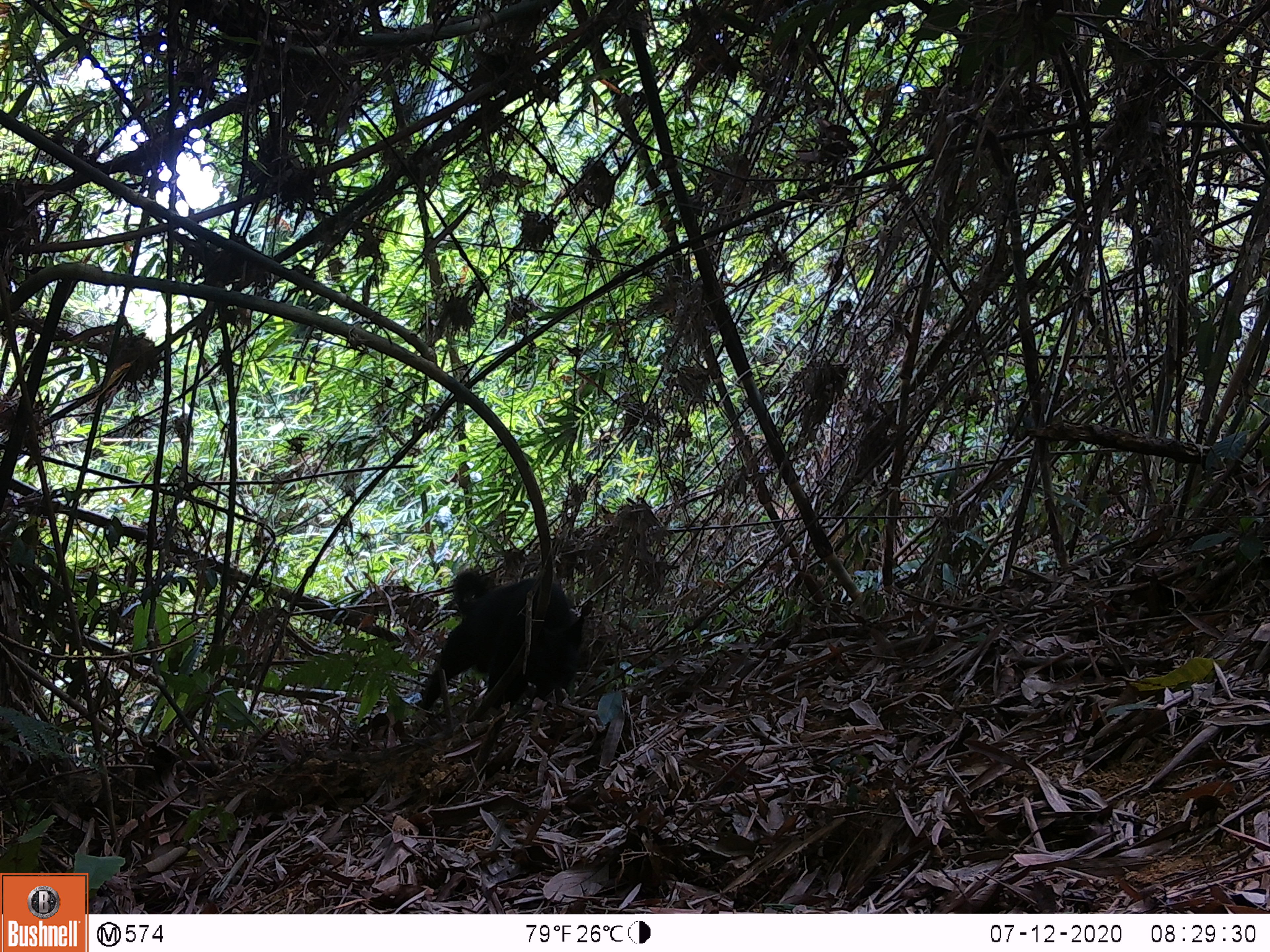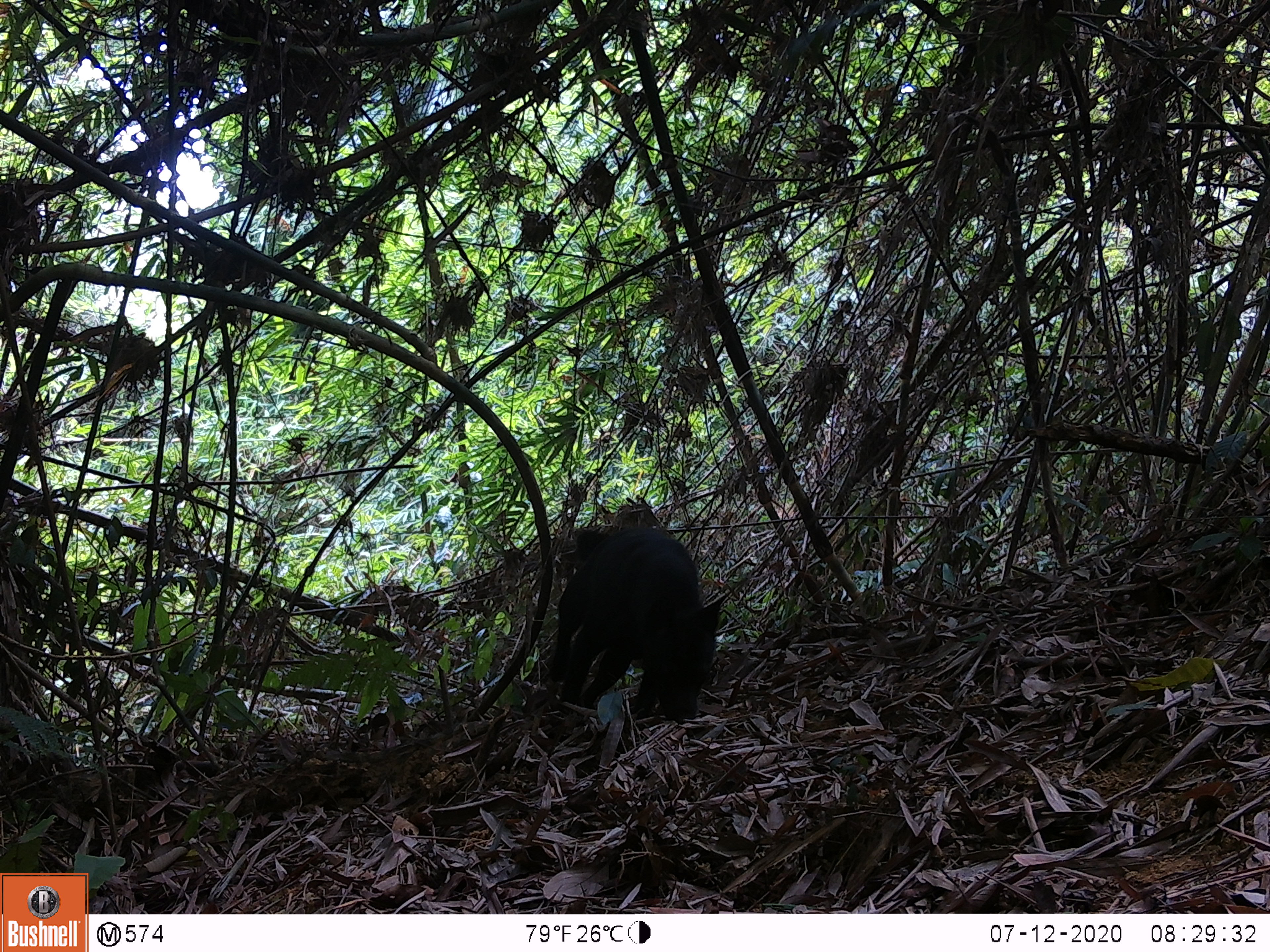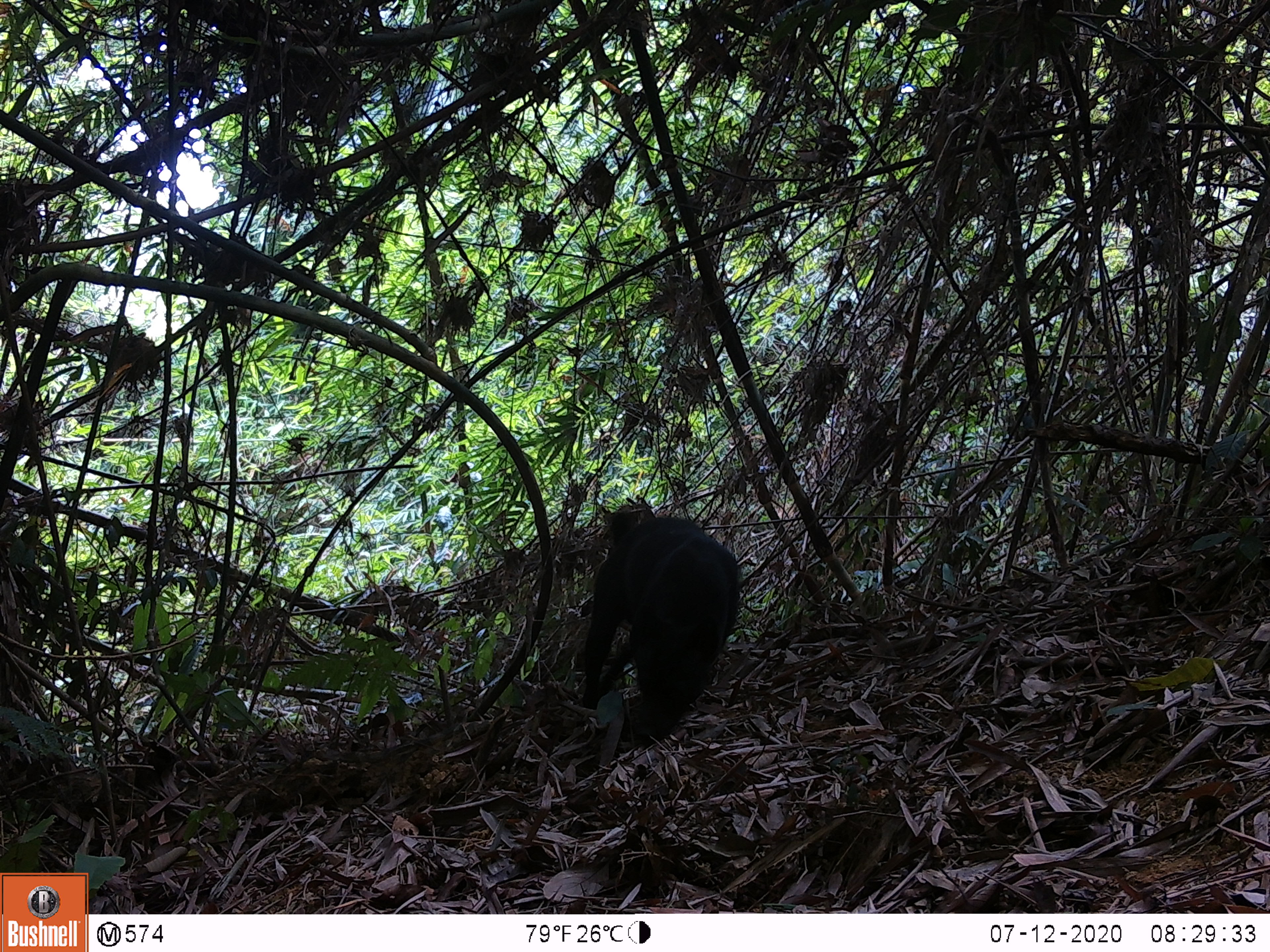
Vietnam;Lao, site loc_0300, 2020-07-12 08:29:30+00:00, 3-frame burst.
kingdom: Animalia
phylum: Chordata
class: Mammalia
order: Carnivora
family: Canidae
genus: Canis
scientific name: Canis familiaris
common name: domestic dog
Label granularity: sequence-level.